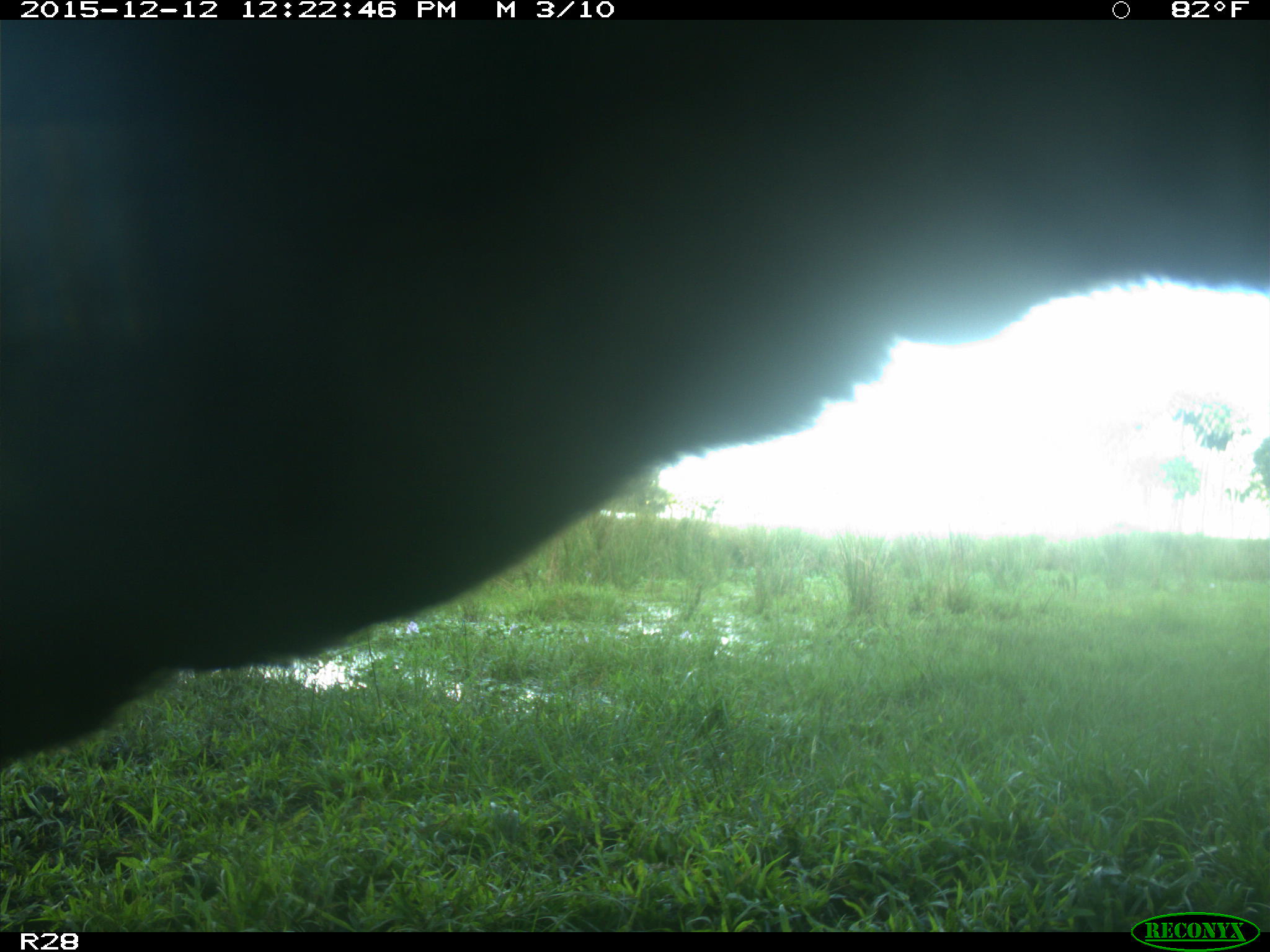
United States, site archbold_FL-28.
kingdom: Animalia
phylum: Chordata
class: Mammalia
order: Artiodactyla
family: Bovidae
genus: Bos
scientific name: Bos taurus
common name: domestic cow